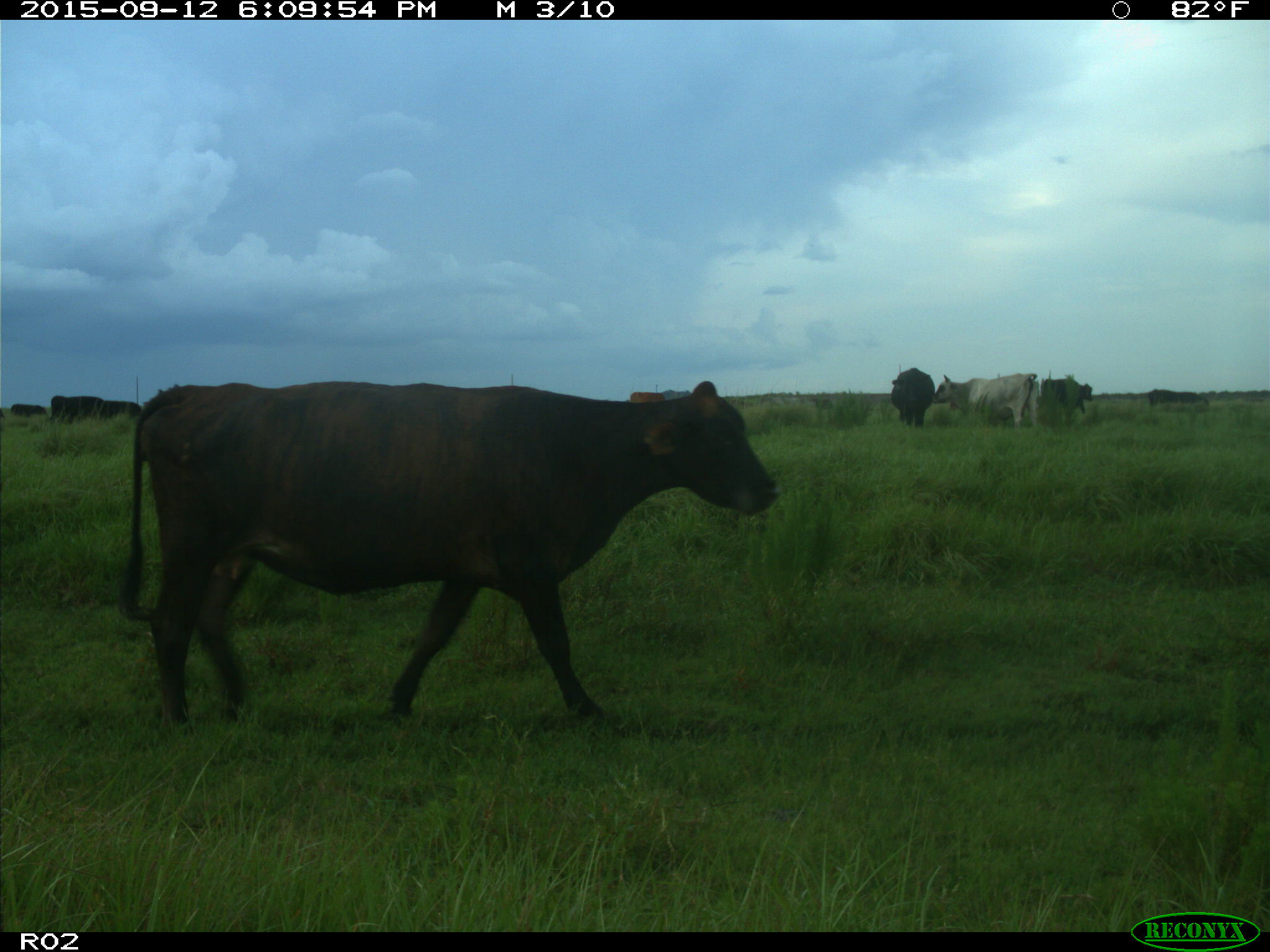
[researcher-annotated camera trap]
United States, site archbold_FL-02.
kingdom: Animalia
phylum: Chordata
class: Mammalia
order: Artiodactyla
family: Bovidae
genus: Bos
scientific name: Bos taurus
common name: domestic cow